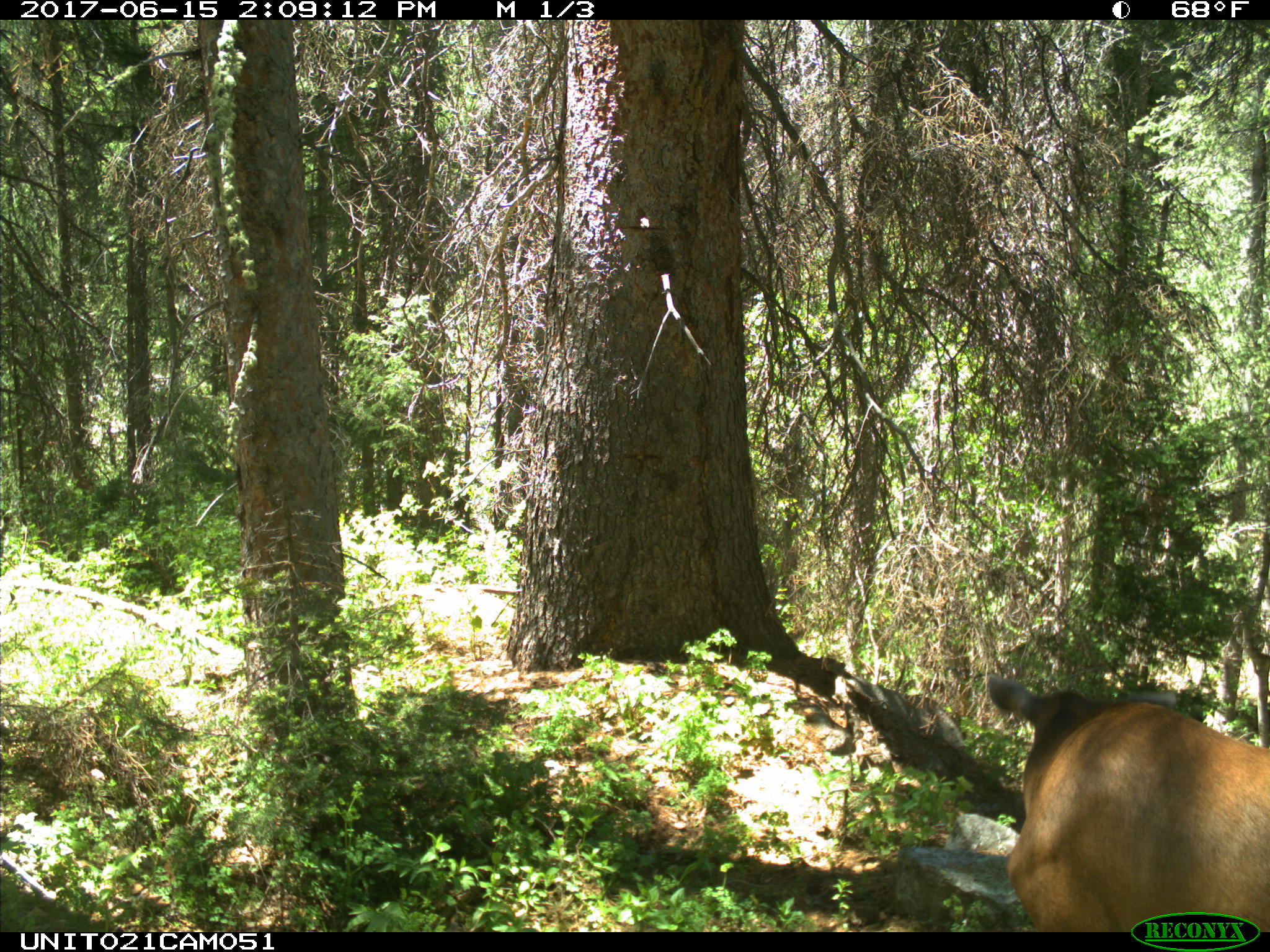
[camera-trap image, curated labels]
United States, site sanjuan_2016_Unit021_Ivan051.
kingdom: Animalia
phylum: Chordata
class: Mammalia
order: Artiodactyla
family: Cervidae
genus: Cervus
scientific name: Cervus elaphus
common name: red deer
Cervus elaphus (red deer).